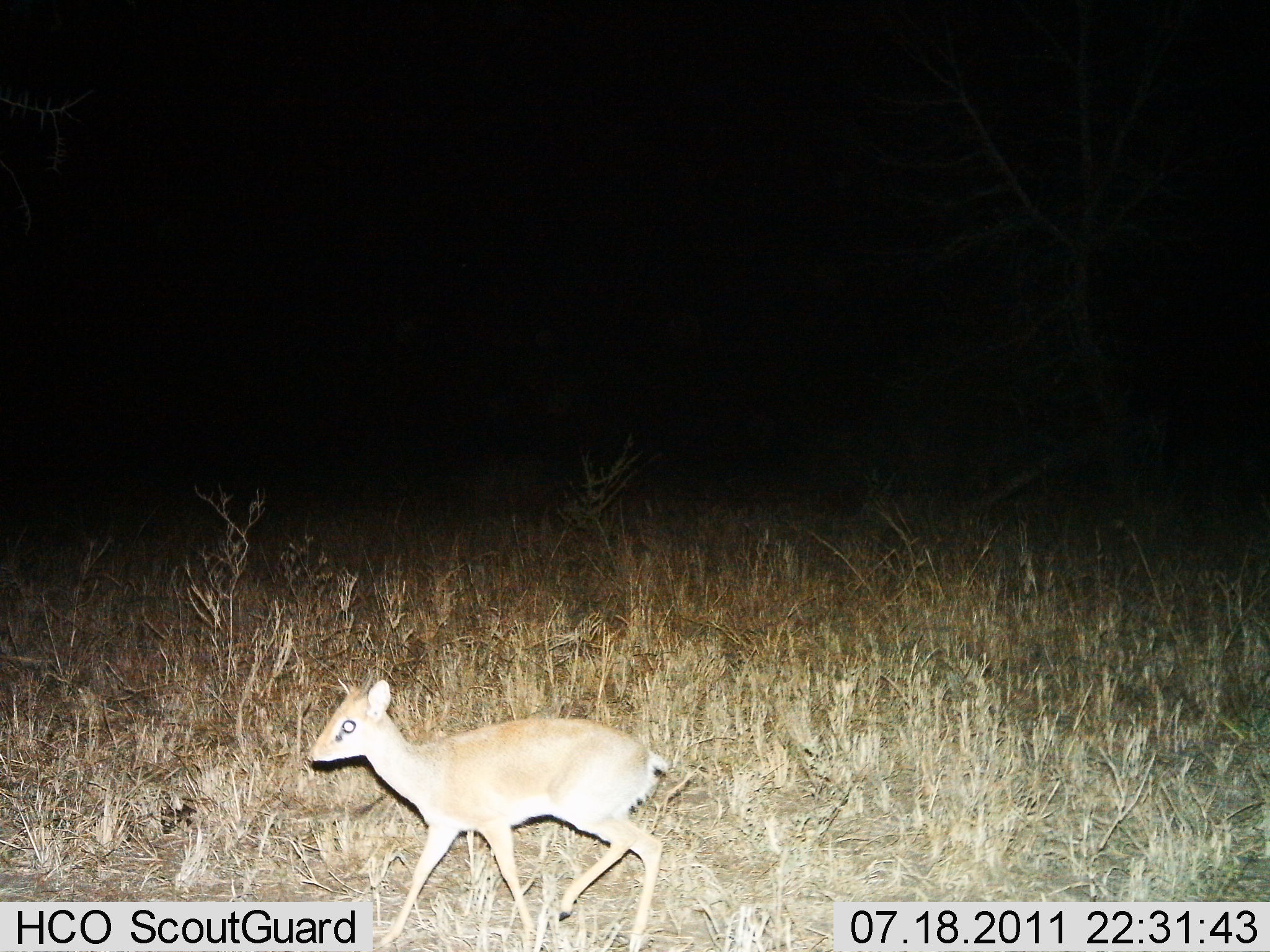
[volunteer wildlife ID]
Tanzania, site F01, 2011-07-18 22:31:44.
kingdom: Animalia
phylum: Chordata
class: Mammalia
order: Artiodactyla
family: Bovidae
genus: Madoqua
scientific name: Madoqua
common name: dikdik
Dikdik (Madoqua), count 1. Behavior (volunteer vote fractions): standing 20%, resting 0%, moving 90%, interacting 0%. Young present (vote fraction): 0%. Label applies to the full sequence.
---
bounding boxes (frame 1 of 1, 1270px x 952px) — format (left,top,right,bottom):
animal: (307,678,674,952)